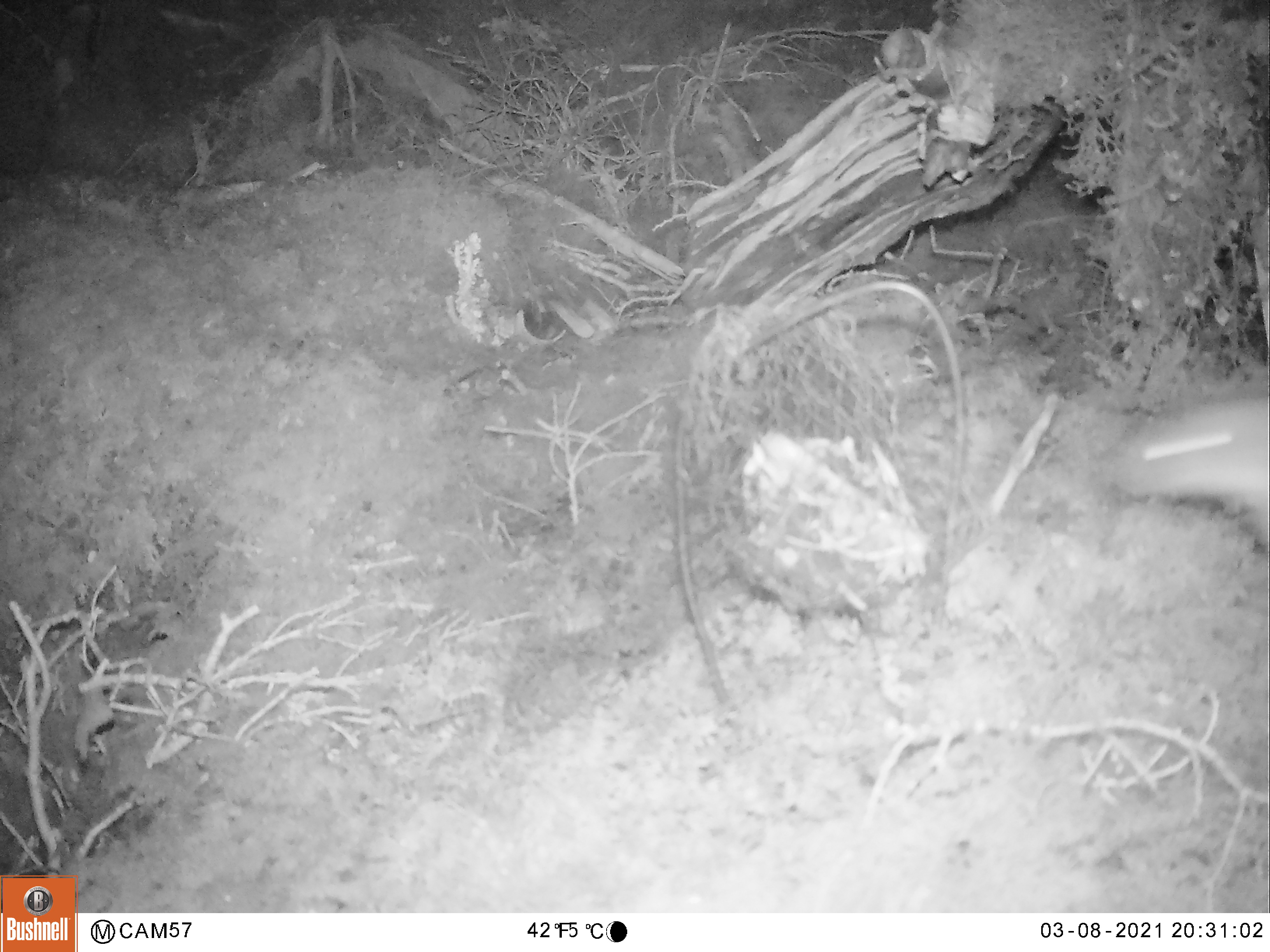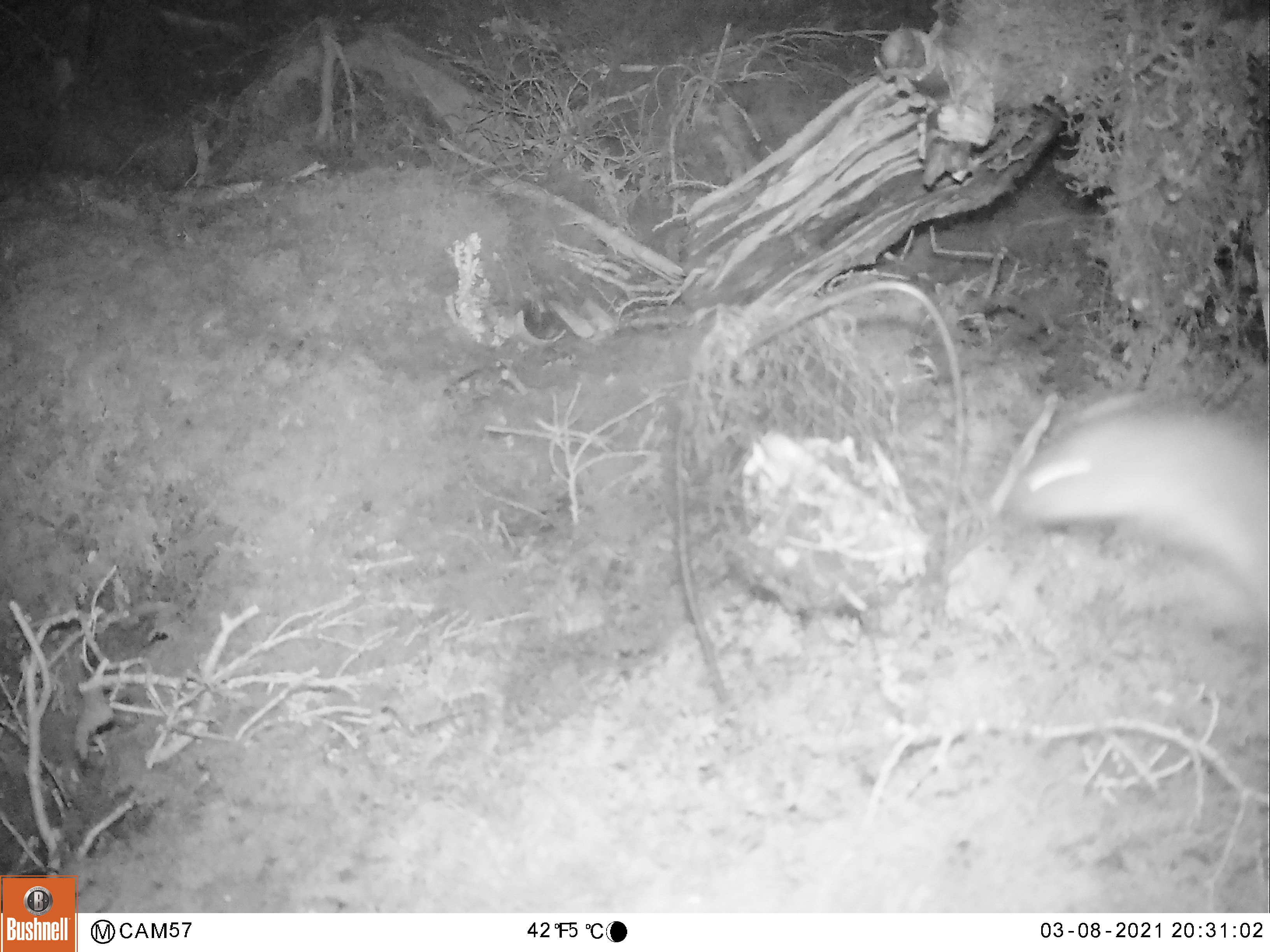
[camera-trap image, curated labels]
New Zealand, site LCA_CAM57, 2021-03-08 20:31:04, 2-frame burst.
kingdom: Animalia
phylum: Chordata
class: Mammalia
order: Carnivora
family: Mustelidae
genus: Mustela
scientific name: Mustela erminea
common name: stoat